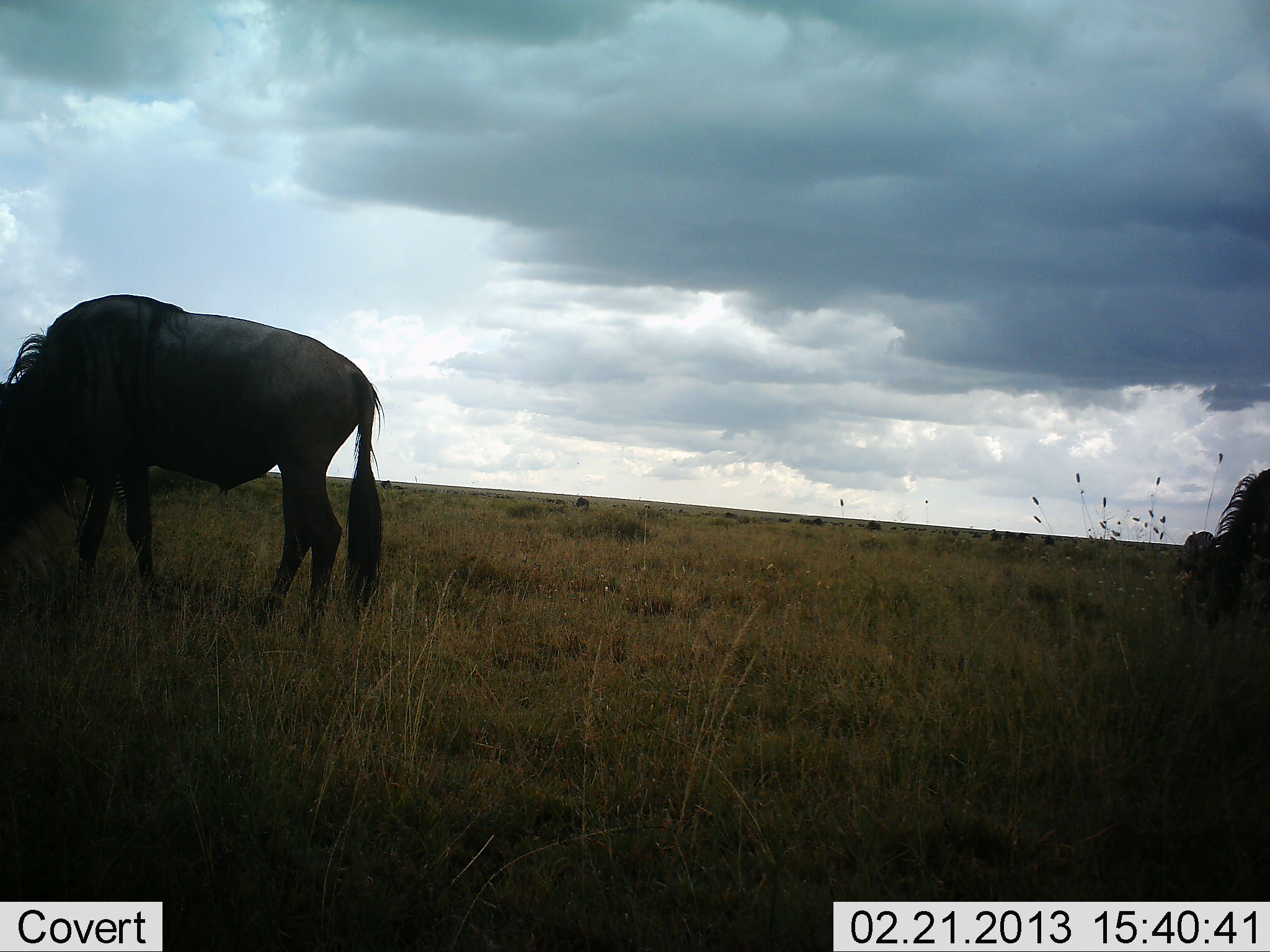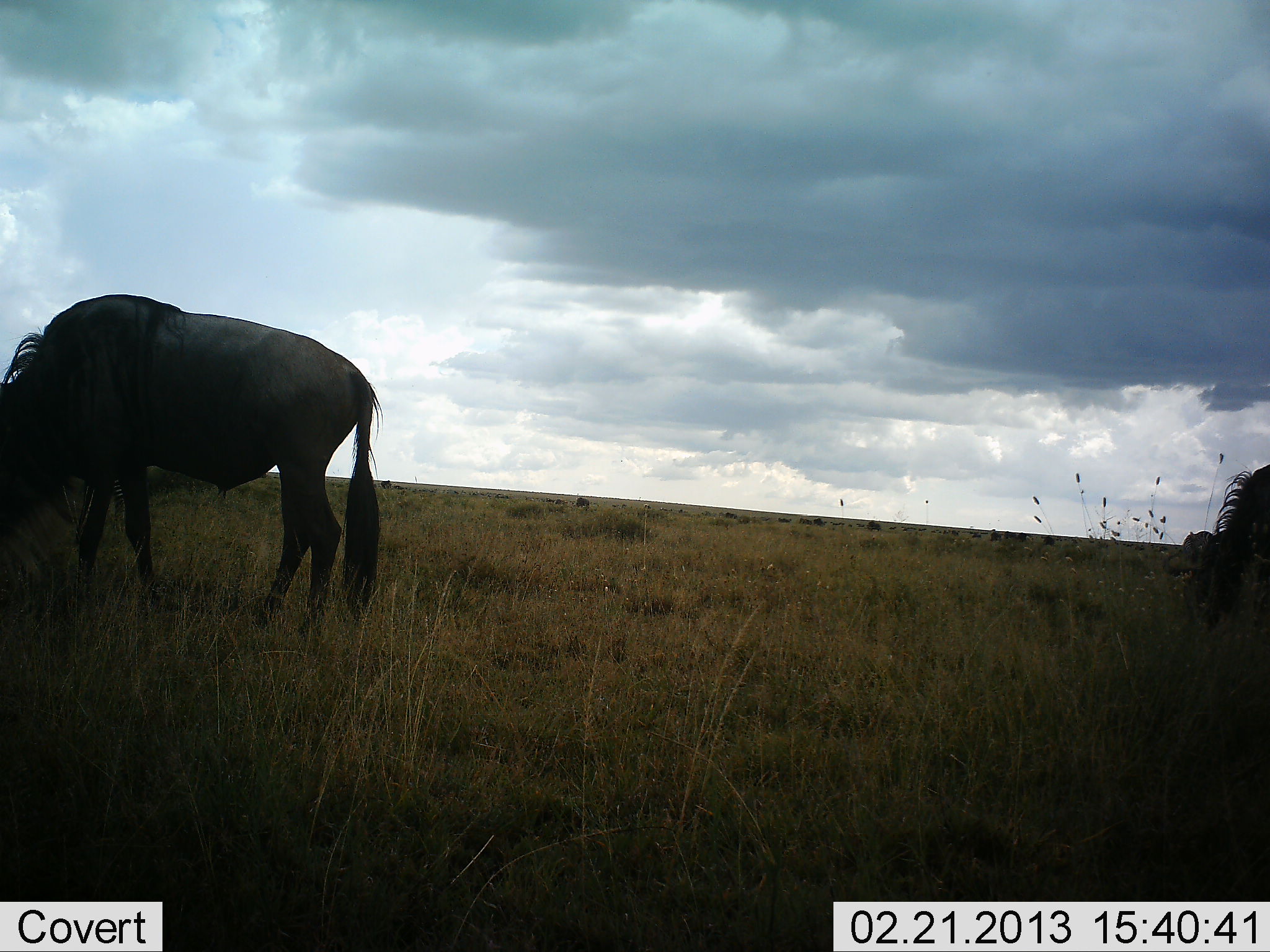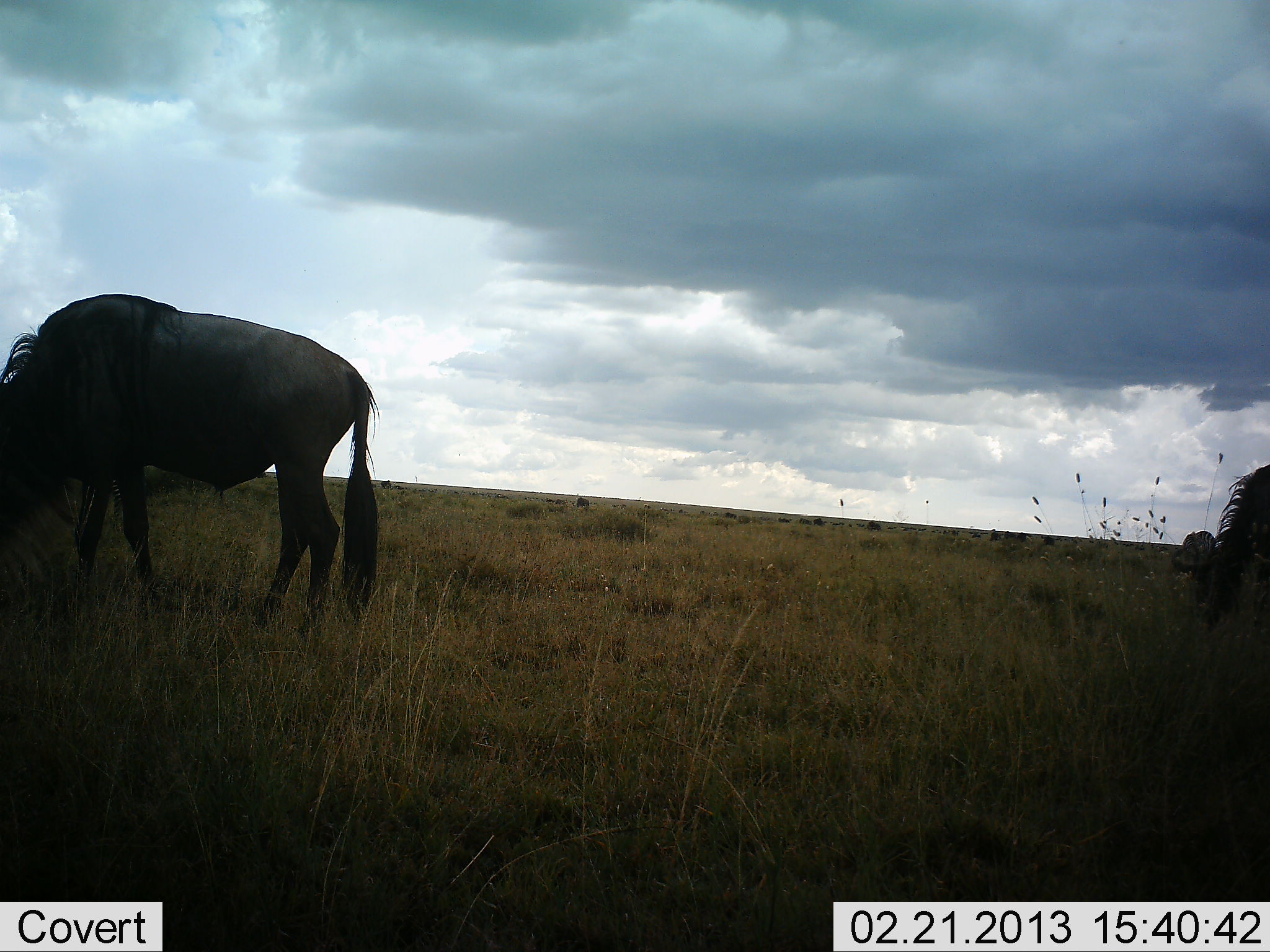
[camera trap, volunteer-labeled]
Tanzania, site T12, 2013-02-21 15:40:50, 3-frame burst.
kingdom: Animalia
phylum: Chordata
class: Mammalia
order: Artiodactyla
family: Bovidae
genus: Connochaetes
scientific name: Connochaetes taurinus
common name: blue wildebeest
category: wildebeest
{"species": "wildebeest (blue wildebeest) (Connochaetes taurinus)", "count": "2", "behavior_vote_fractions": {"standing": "14%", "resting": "0%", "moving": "5%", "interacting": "0%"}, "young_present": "0%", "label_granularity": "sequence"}